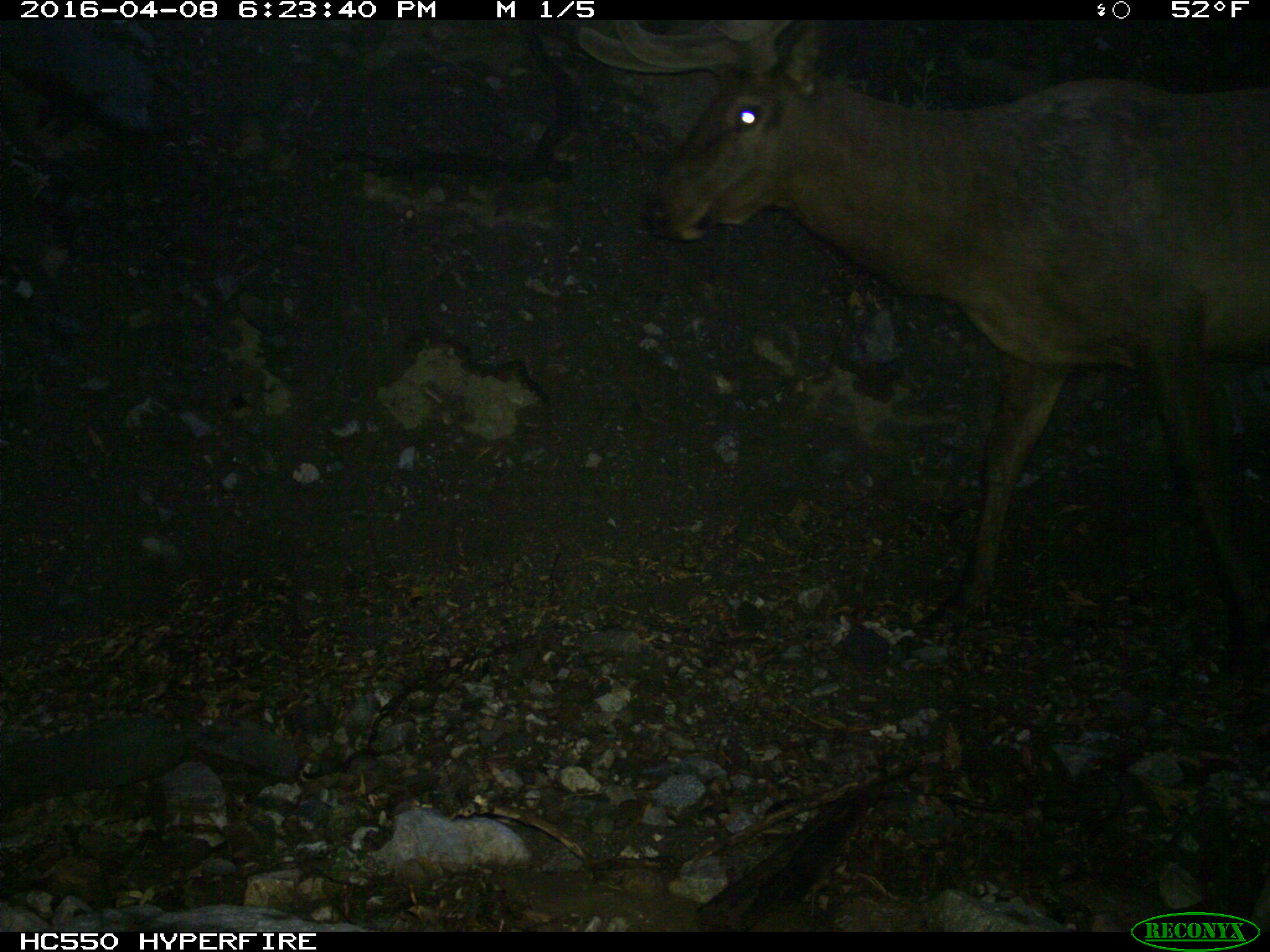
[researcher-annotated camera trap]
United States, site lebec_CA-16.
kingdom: Animalia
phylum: Chordata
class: Mammalia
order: Artiodactyla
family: Cervidae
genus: Cervus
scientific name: Cervus canadensis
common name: elk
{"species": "Cervus canadensis (elk)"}